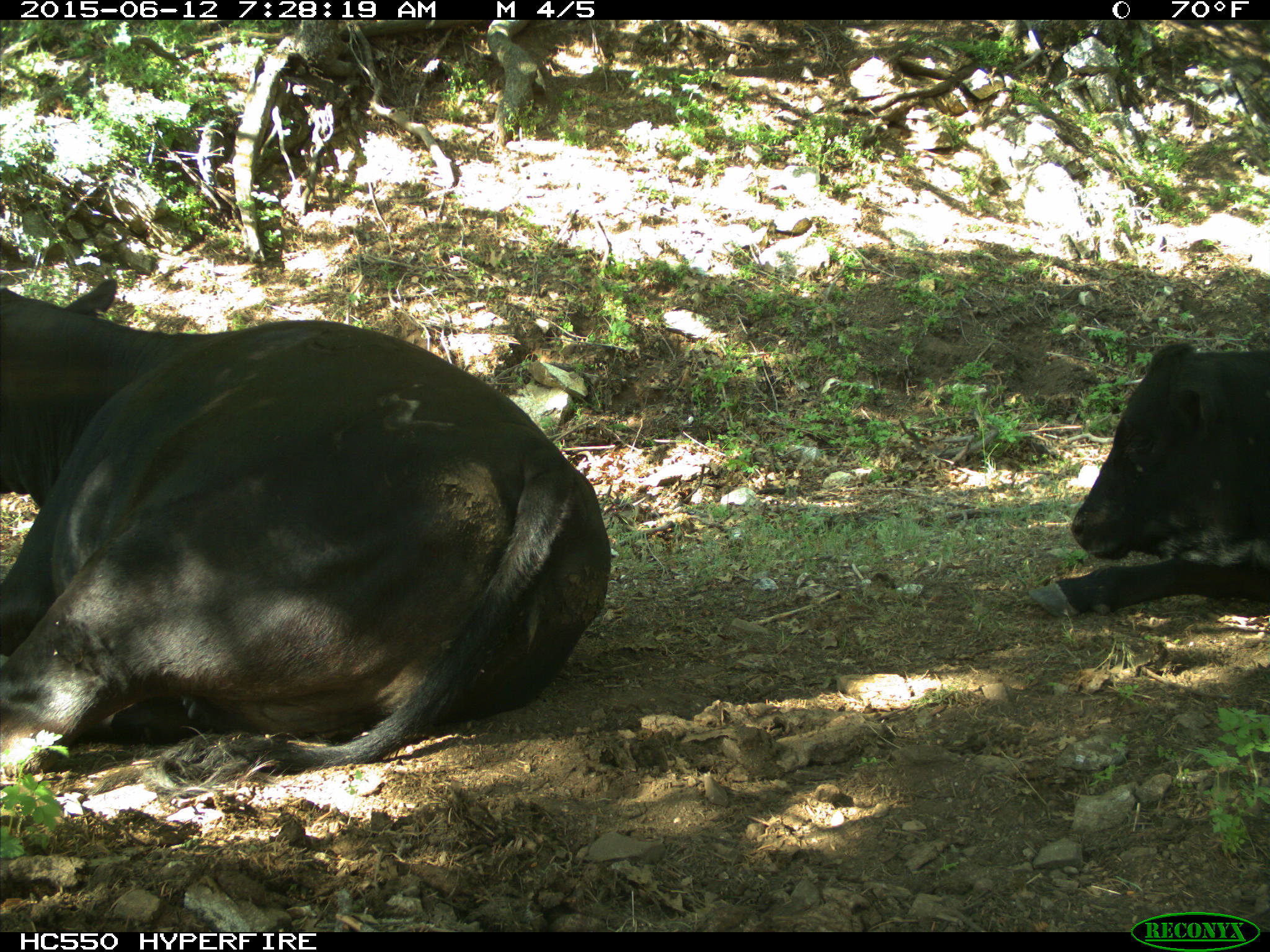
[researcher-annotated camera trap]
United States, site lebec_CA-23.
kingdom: Animalia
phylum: Chordata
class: Mammalia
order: Artiodactyla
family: Bovidae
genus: Bos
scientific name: Bos taurus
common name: domestic cow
Bos taurus (domestic cow).